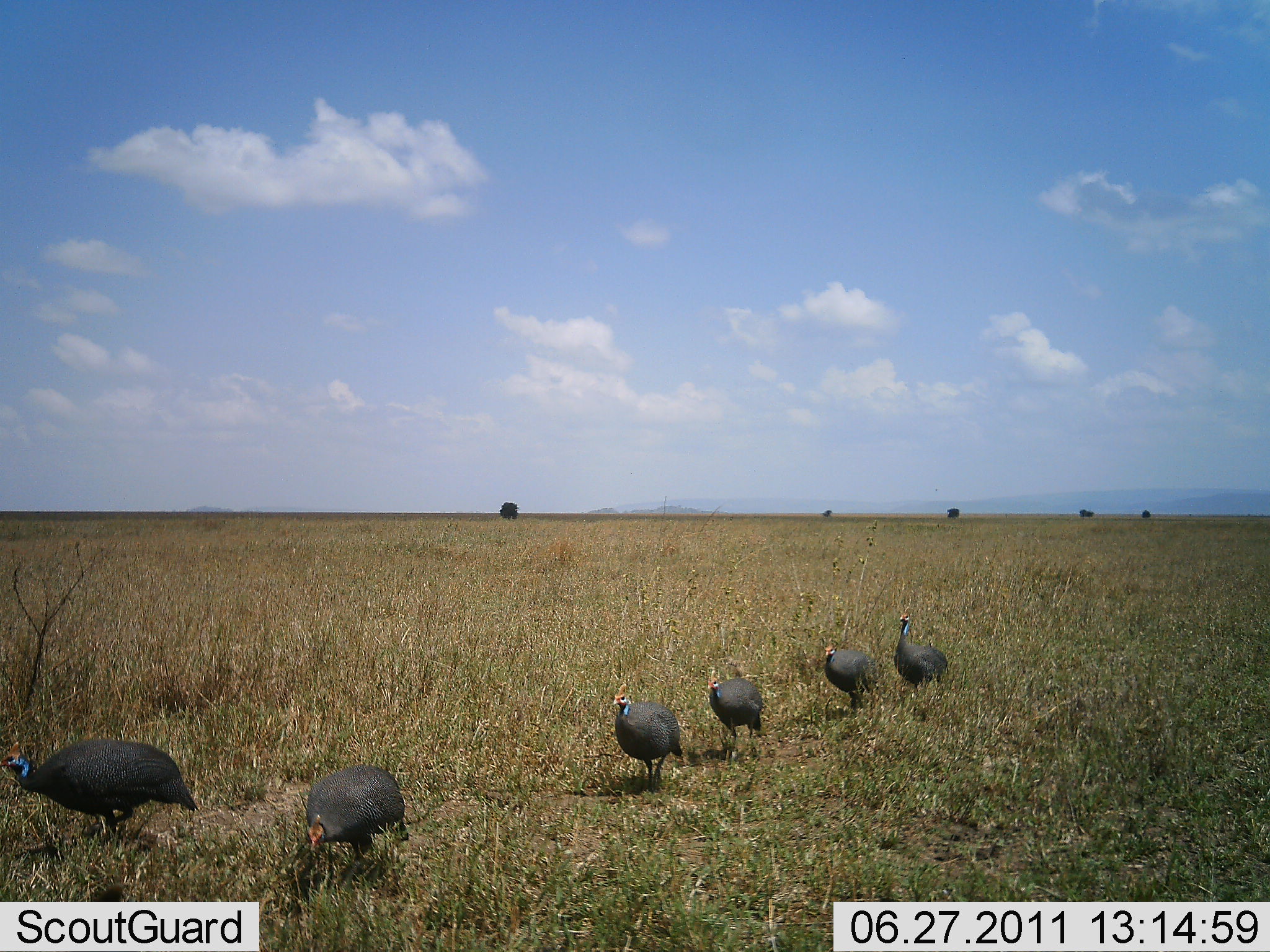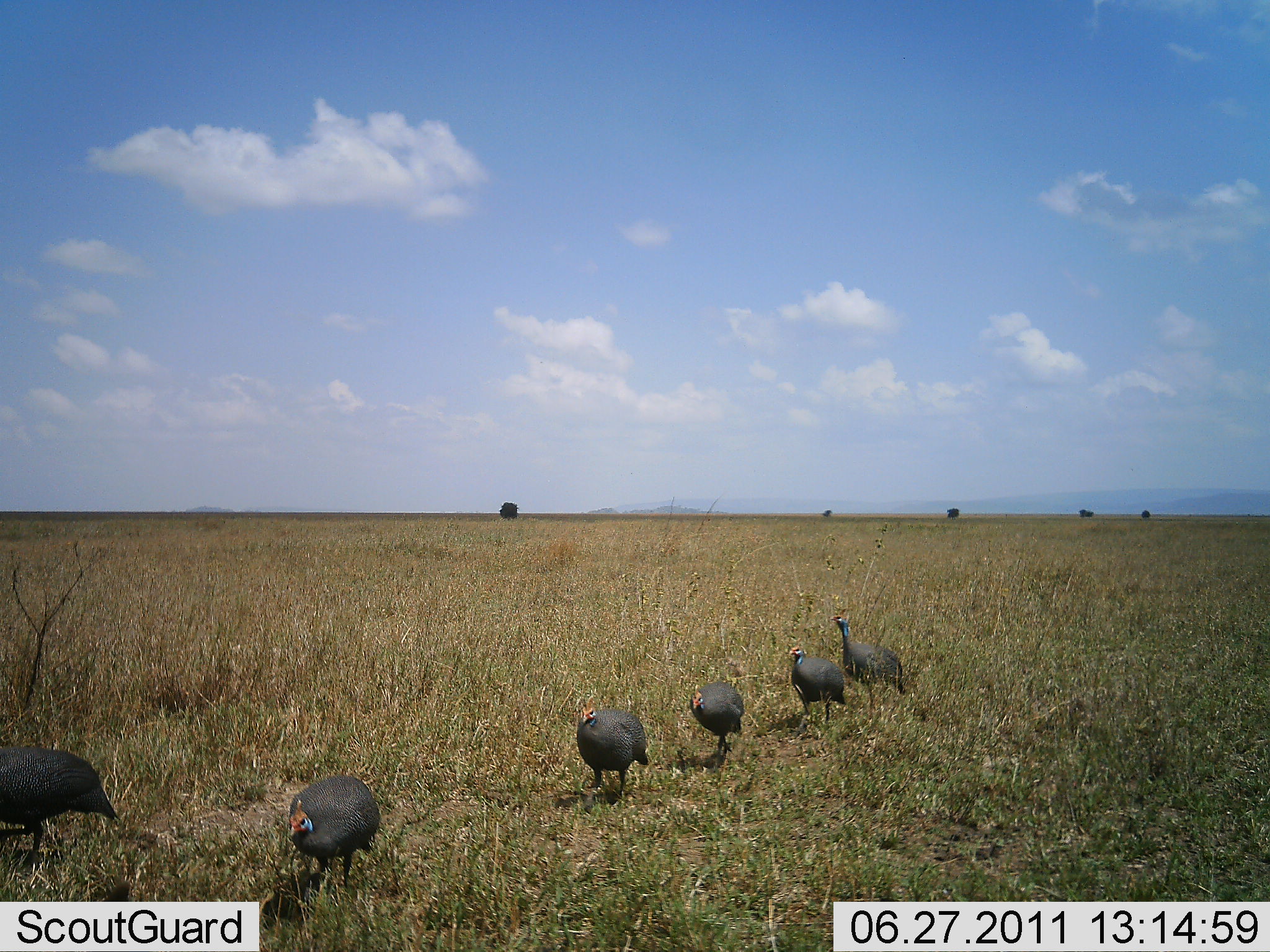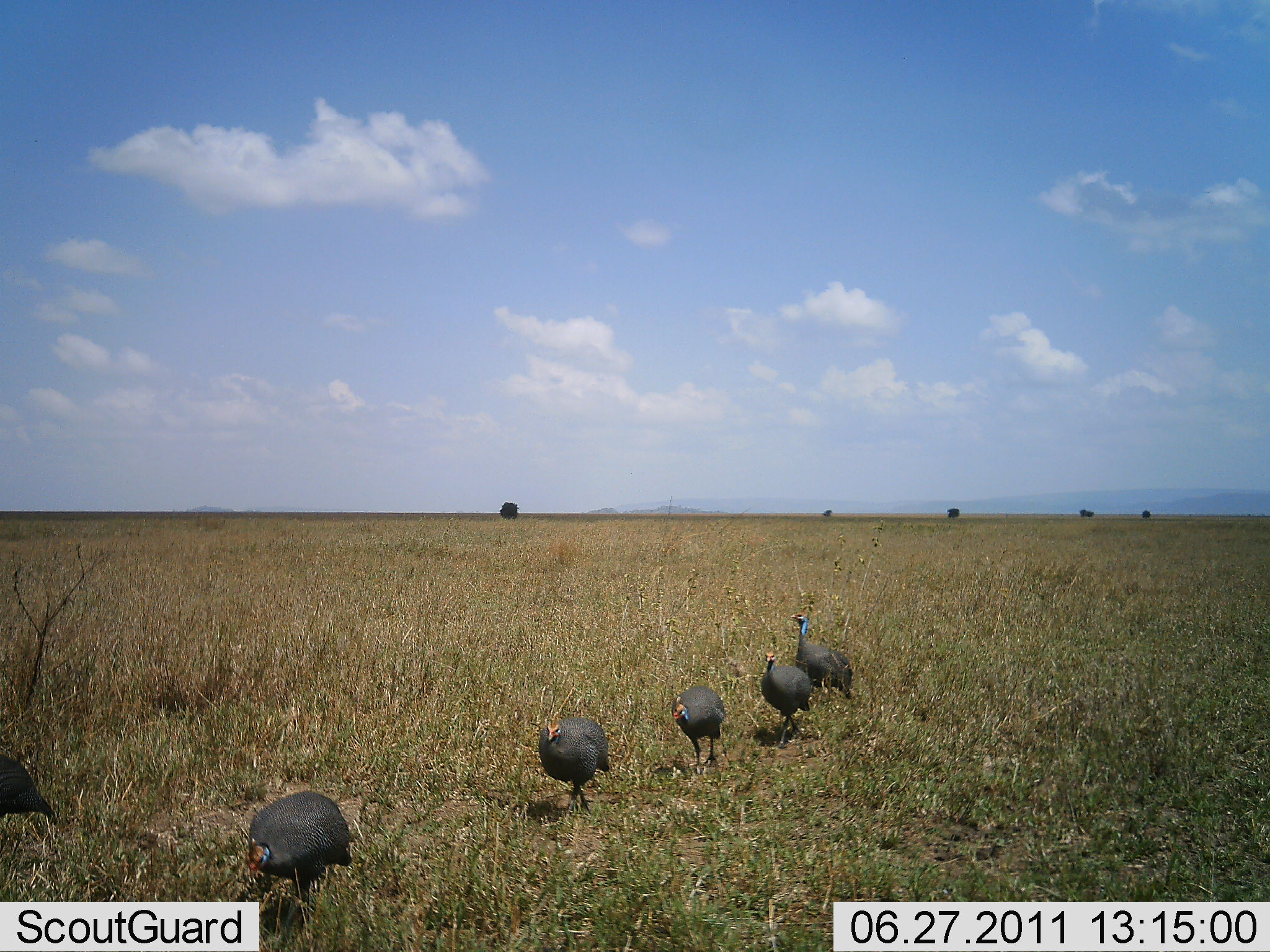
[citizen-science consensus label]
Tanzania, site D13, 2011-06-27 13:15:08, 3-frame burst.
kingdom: Animalia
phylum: Chordata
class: Aves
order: Galliformes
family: Numididae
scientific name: Numididae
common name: guinea fowl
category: guineafowl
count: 6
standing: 0%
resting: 0%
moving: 100%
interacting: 0%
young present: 0%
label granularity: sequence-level